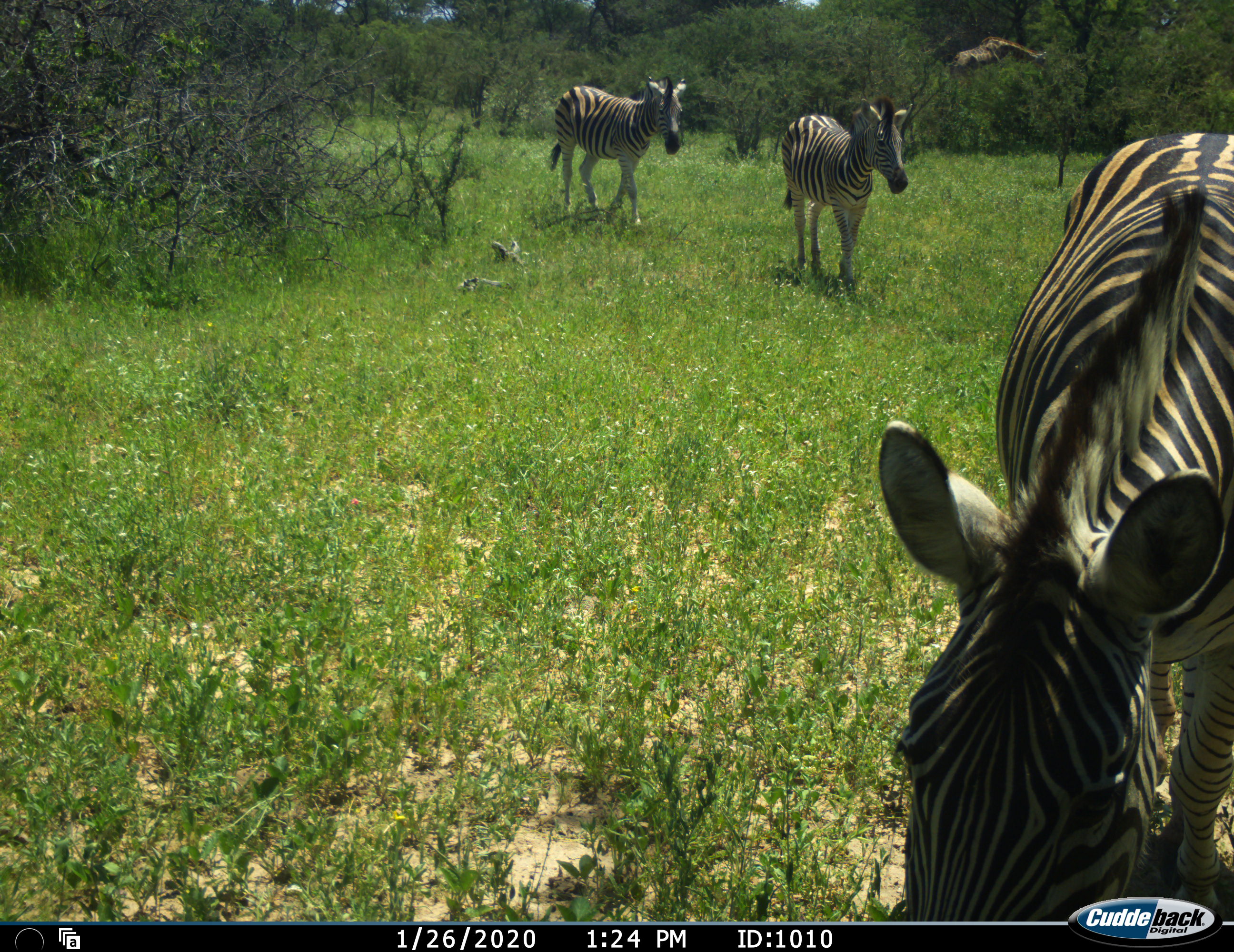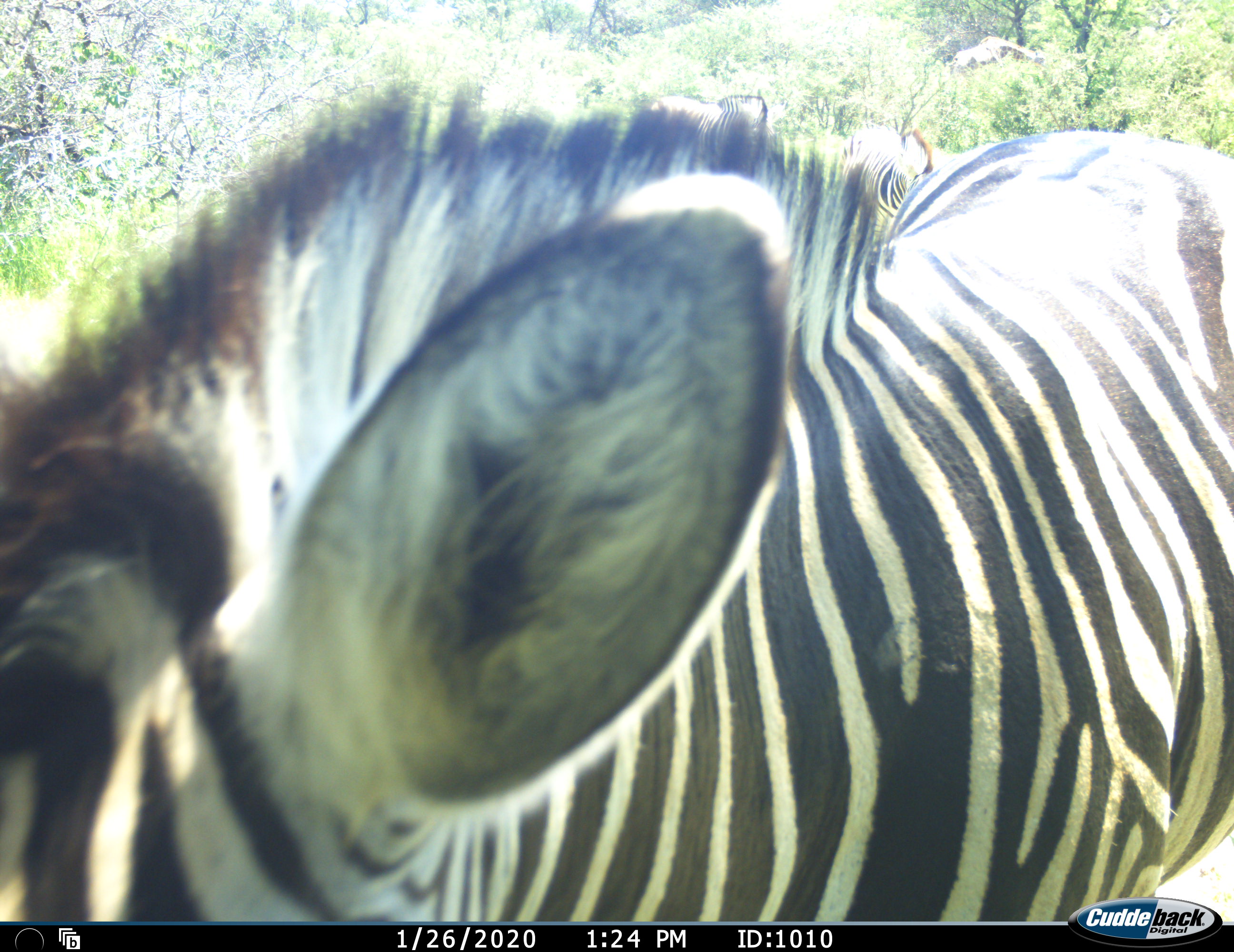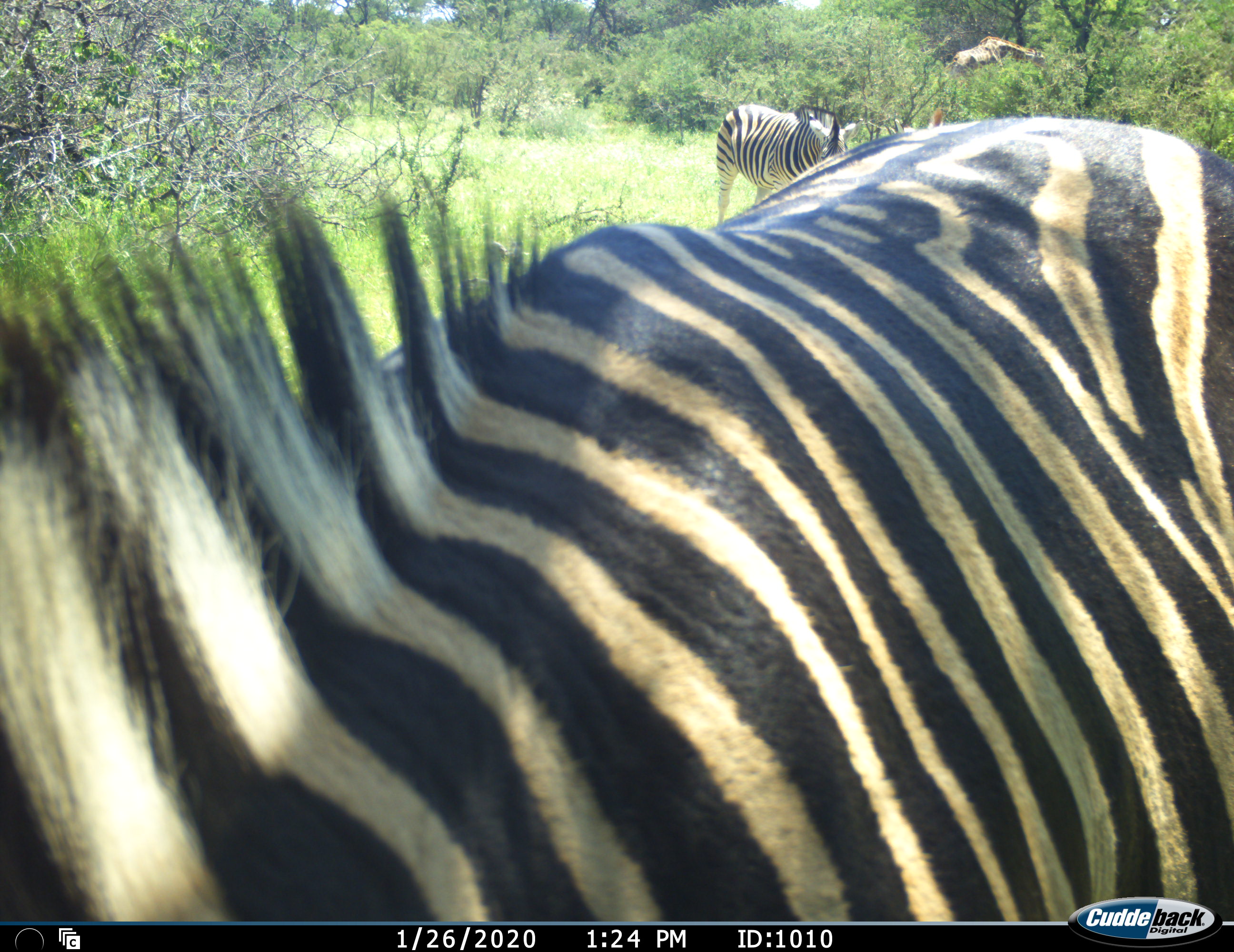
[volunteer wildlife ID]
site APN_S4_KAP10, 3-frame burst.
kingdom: Animalia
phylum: Chordata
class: Mammalia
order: Perissodactyla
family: Equidae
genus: Equus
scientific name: Equus quagga burchellii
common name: burchell's zebra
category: zebraburchells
Zebraburchells (burchell's zebra) (Equus quagga burchellii), count 3. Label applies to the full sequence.